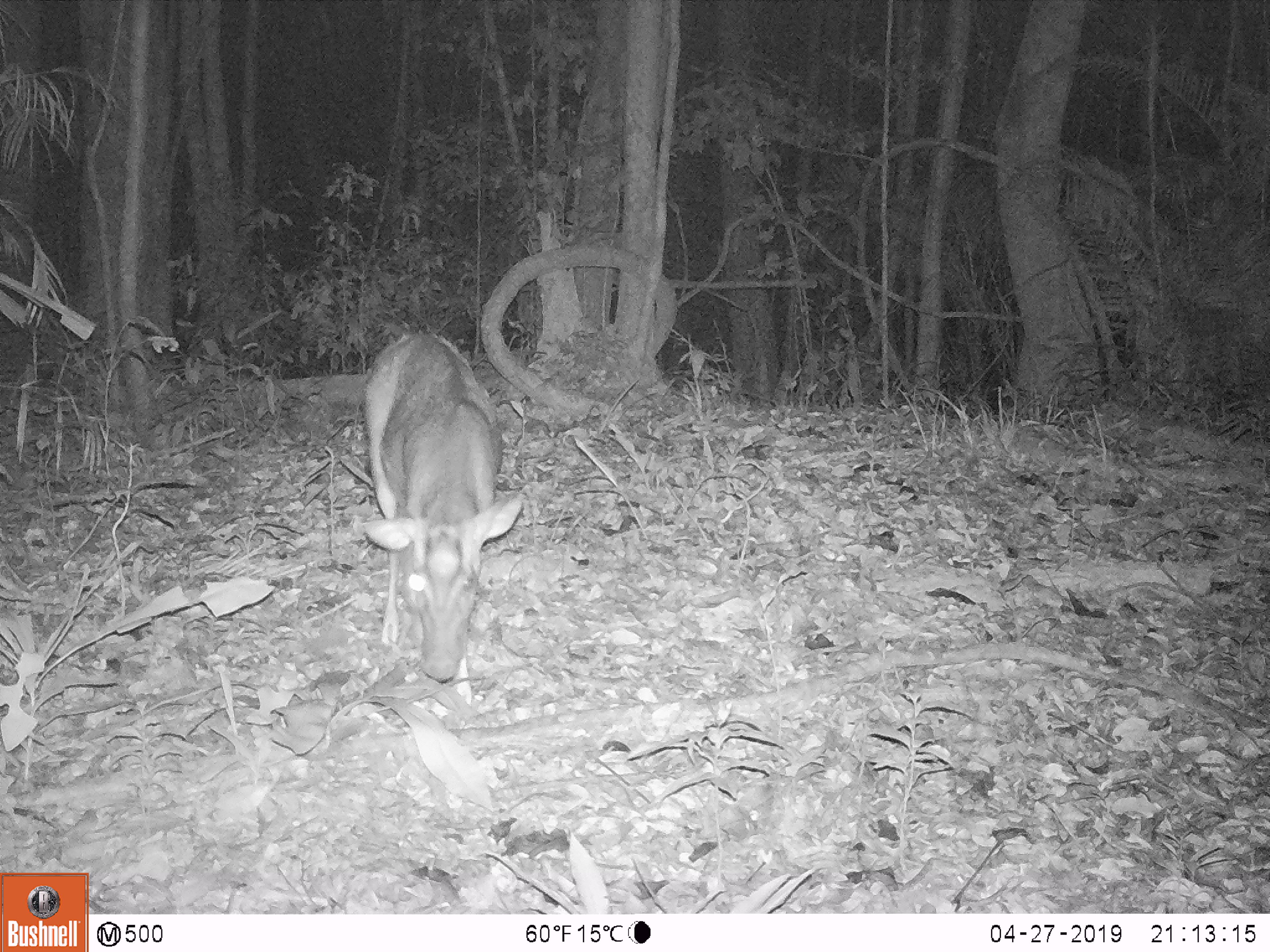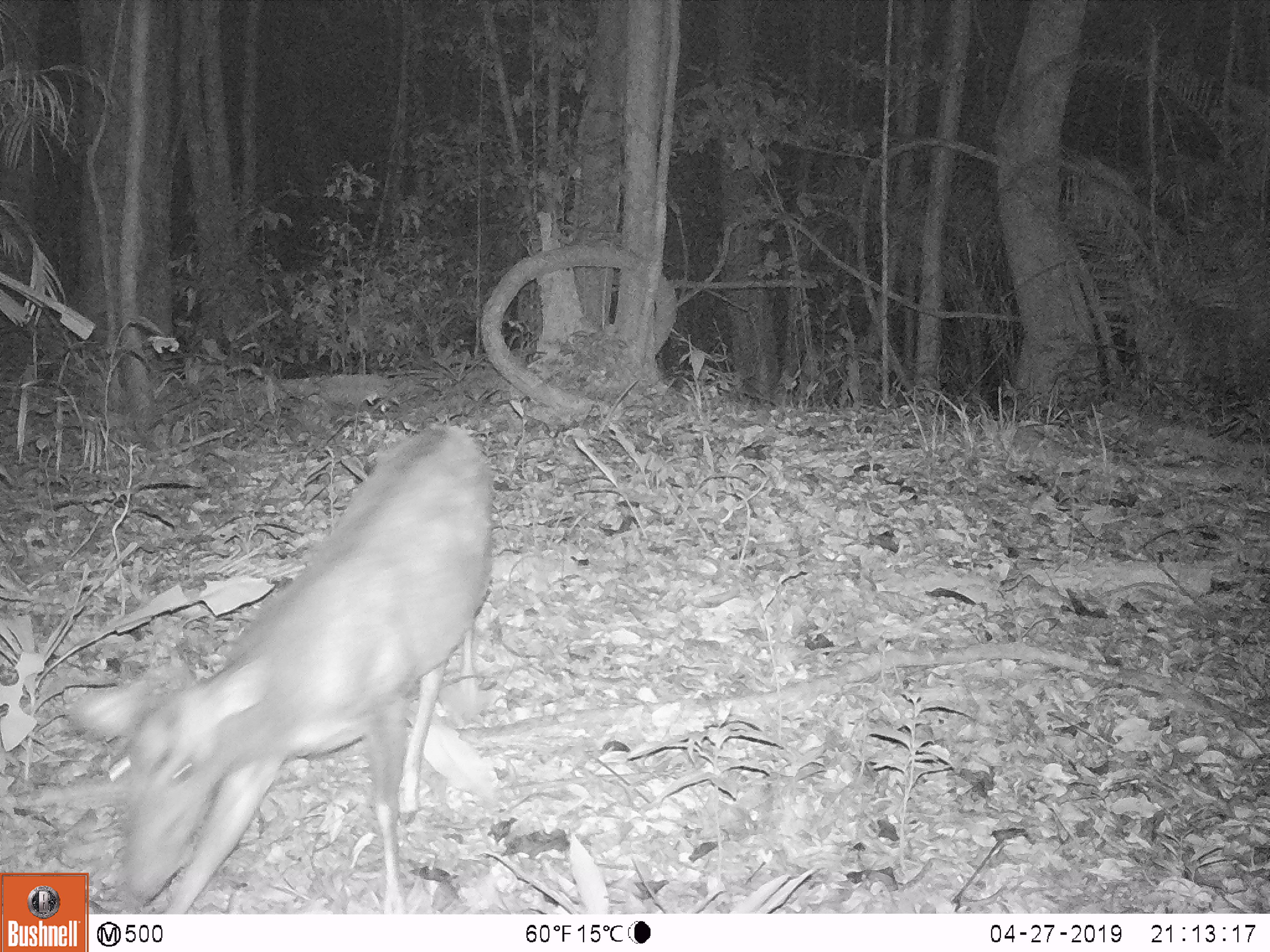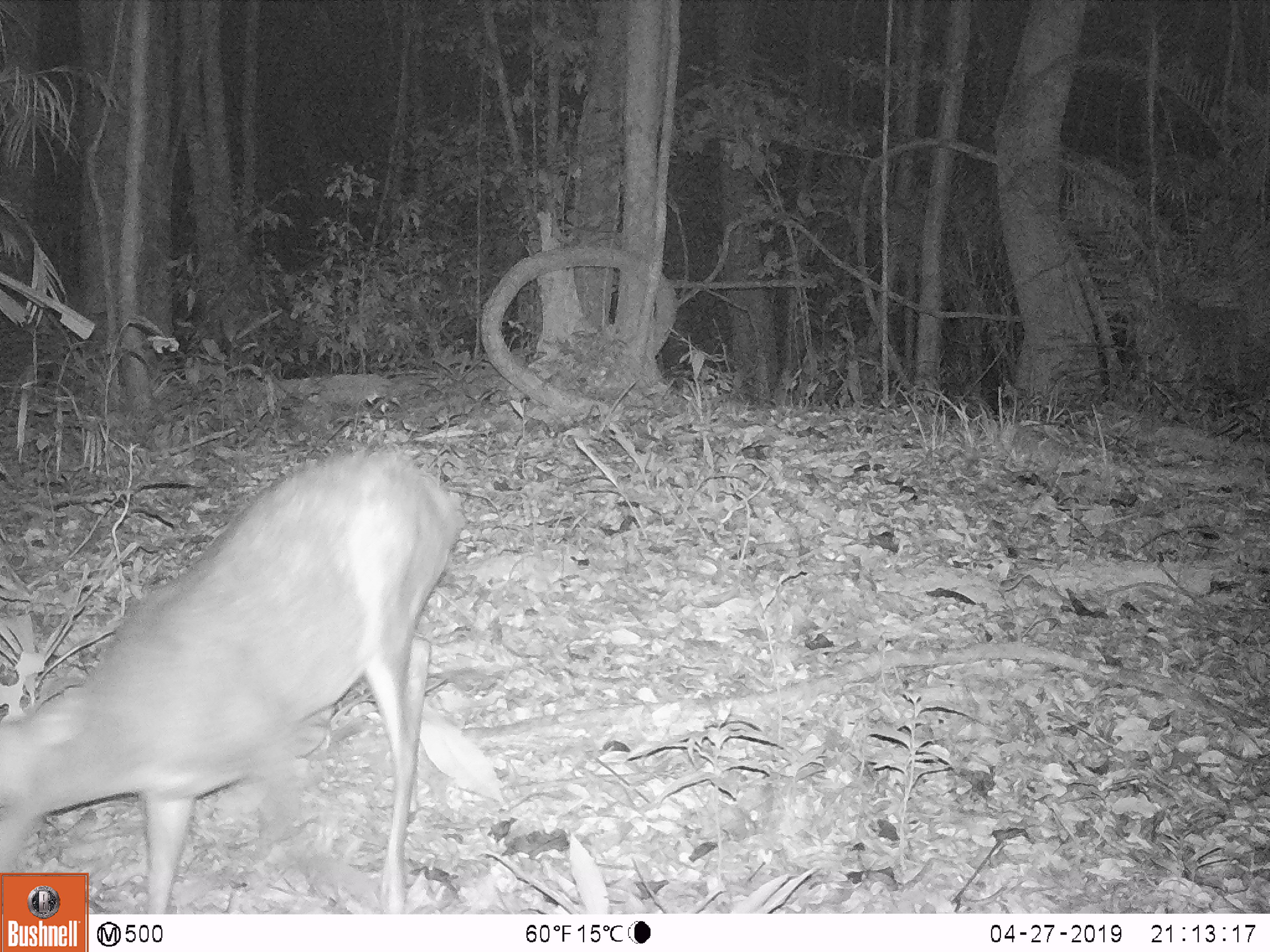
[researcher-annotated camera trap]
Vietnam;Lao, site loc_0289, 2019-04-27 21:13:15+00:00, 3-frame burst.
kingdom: Animalia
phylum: Chordata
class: Mammalia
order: Artiodactyla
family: Cervidae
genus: Muntiacus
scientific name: Muntiacus rooseveltorum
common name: roosevelt's muntjac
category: roosevelts muntjac group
Roosevelts muntjac group (roosevelt's muntjac) (Muntiacus rooseveltorum). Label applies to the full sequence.